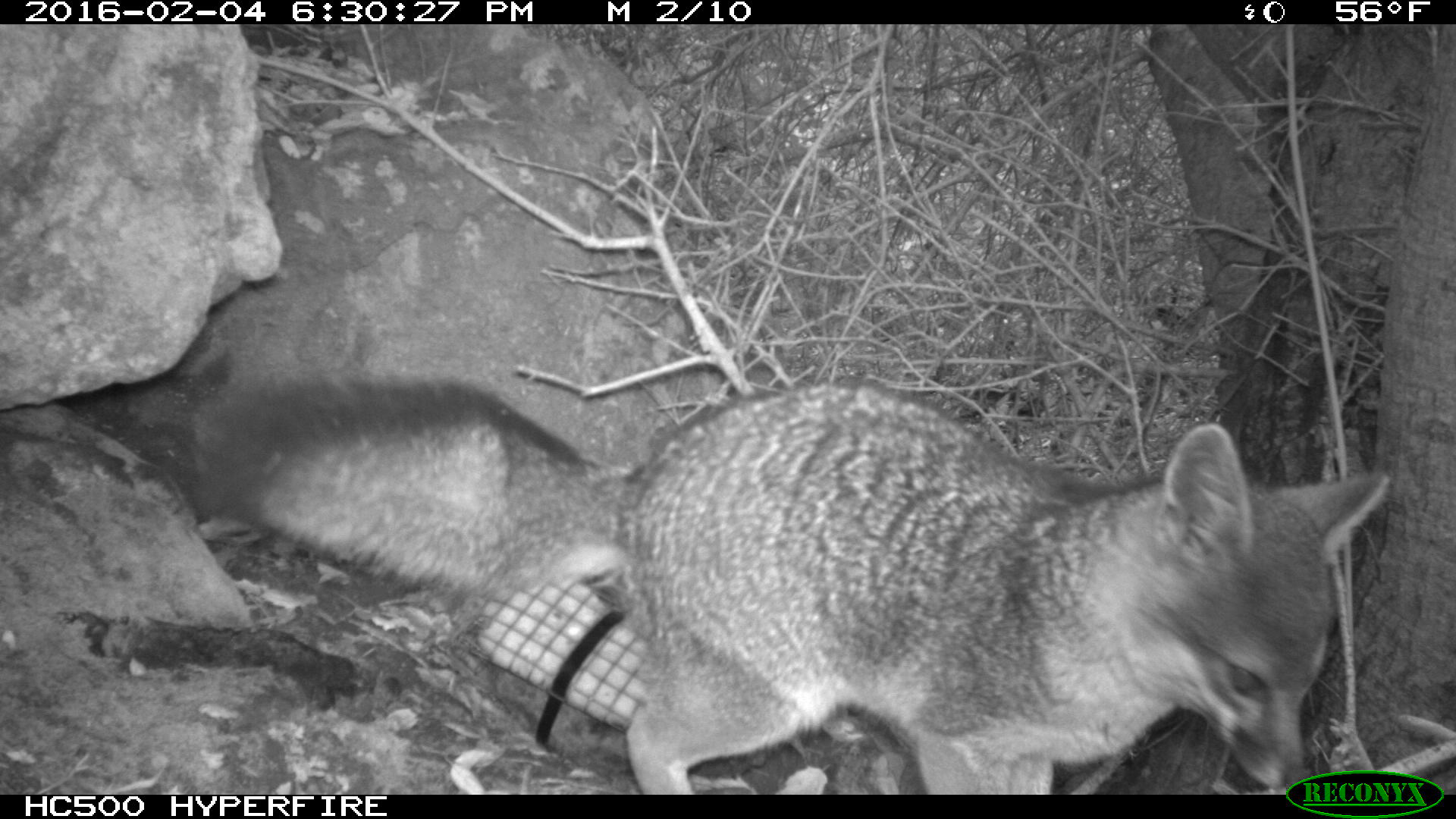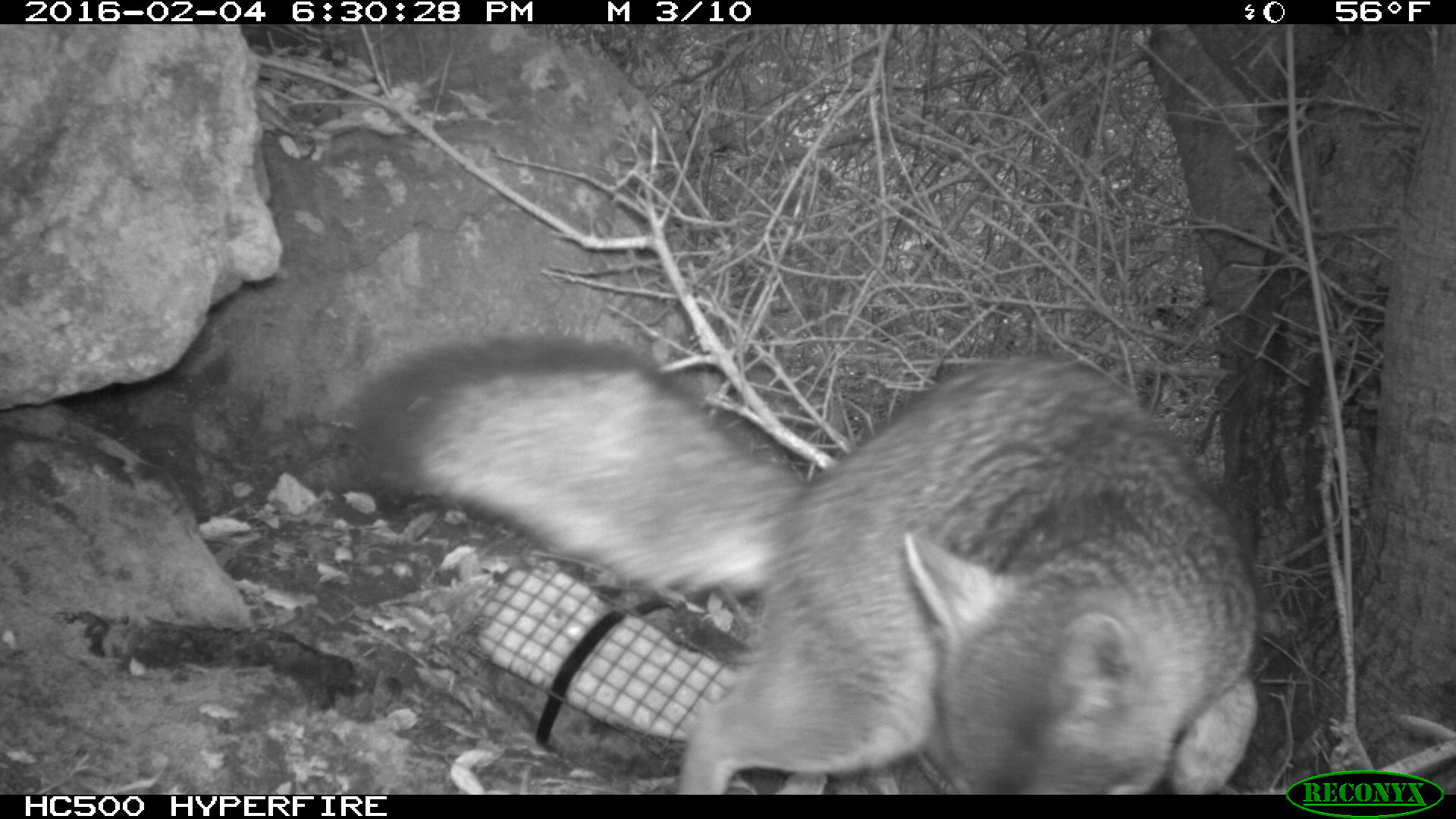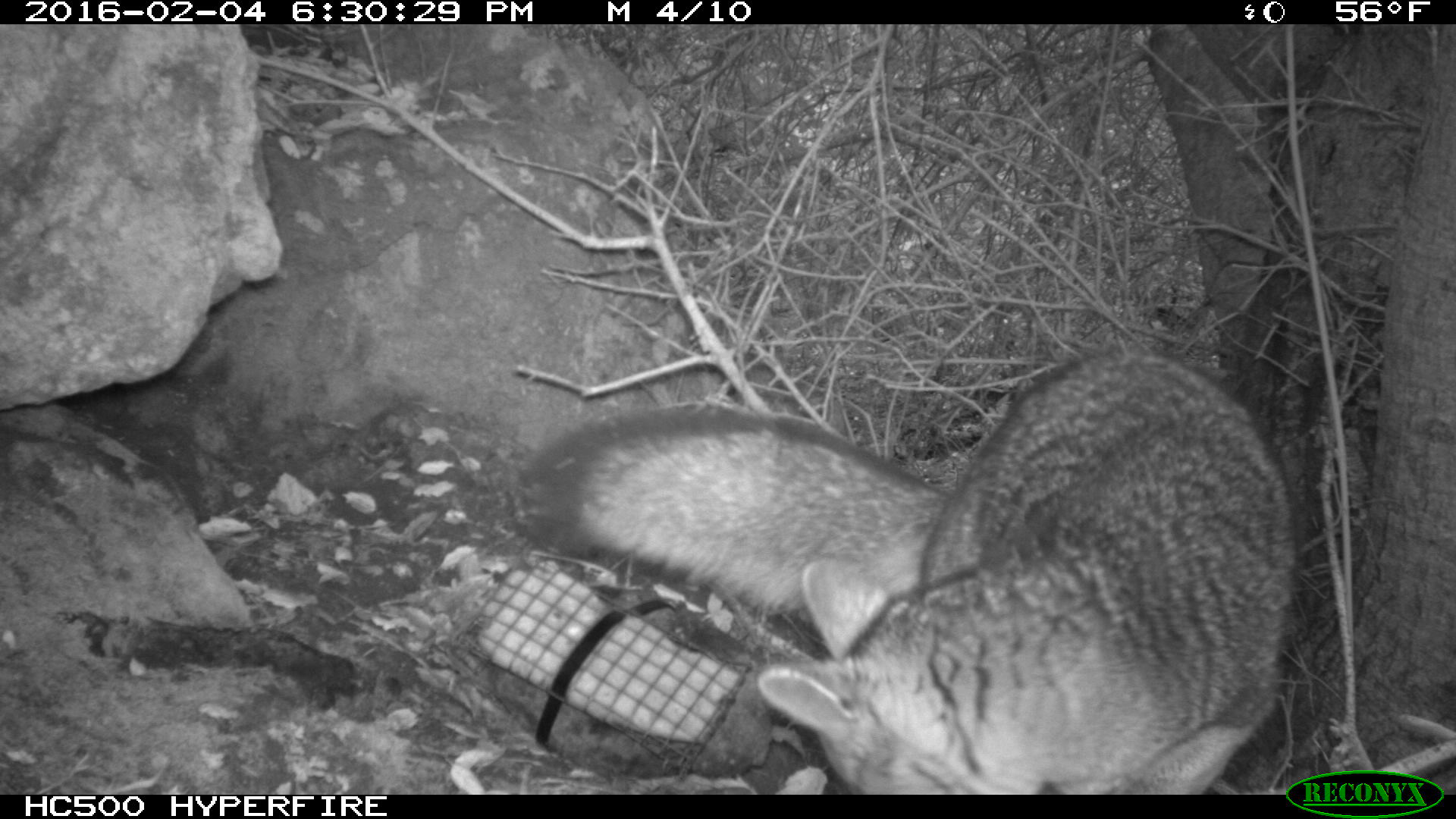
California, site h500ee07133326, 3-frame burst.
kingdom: Animalia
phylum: Chordata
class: Mammalia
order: Carnivora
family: Canidae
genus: Urocyon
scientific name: Urocyon littoralis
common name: island fox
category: fox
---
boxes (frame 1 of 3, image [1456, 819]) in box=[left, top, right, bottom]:
fox: box=[194, 372, 1389, 795]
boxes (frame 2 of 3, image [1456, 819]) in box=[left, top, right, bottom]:
fox: box=[355, 324, 1260, 795]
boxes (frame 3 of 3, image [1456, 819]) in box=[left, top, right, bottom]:
fox: box=[522, 349, 1295, 795]